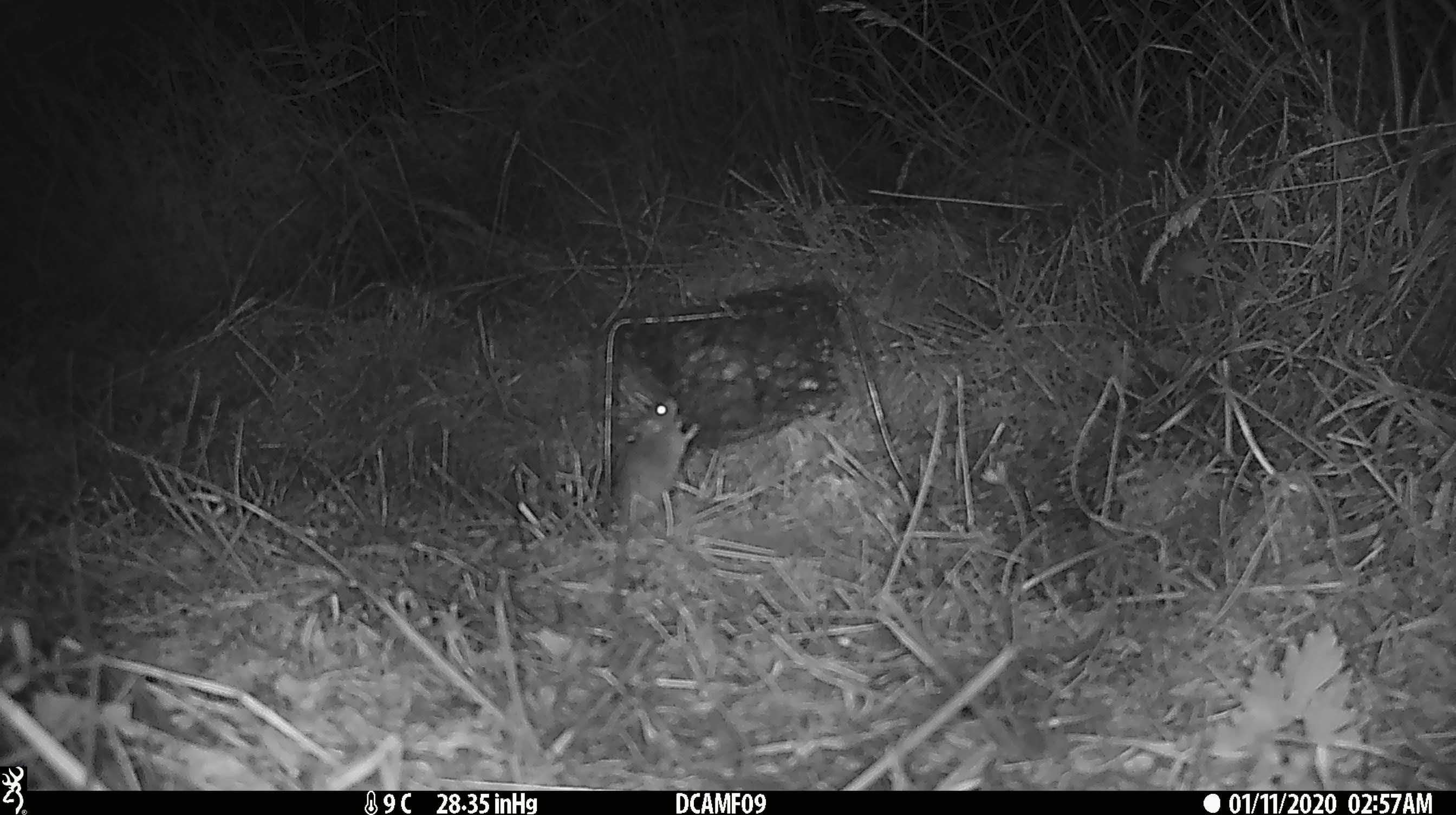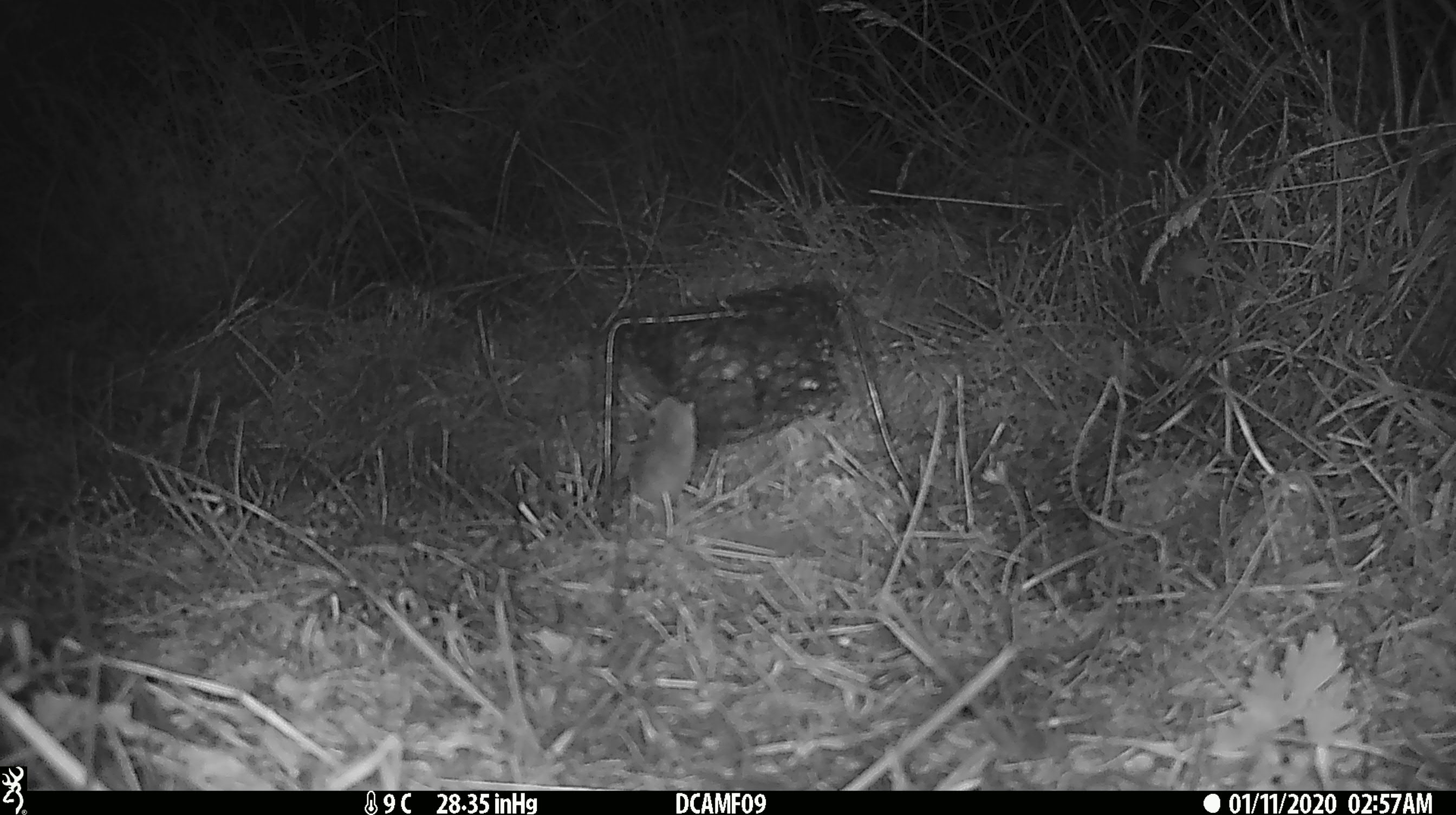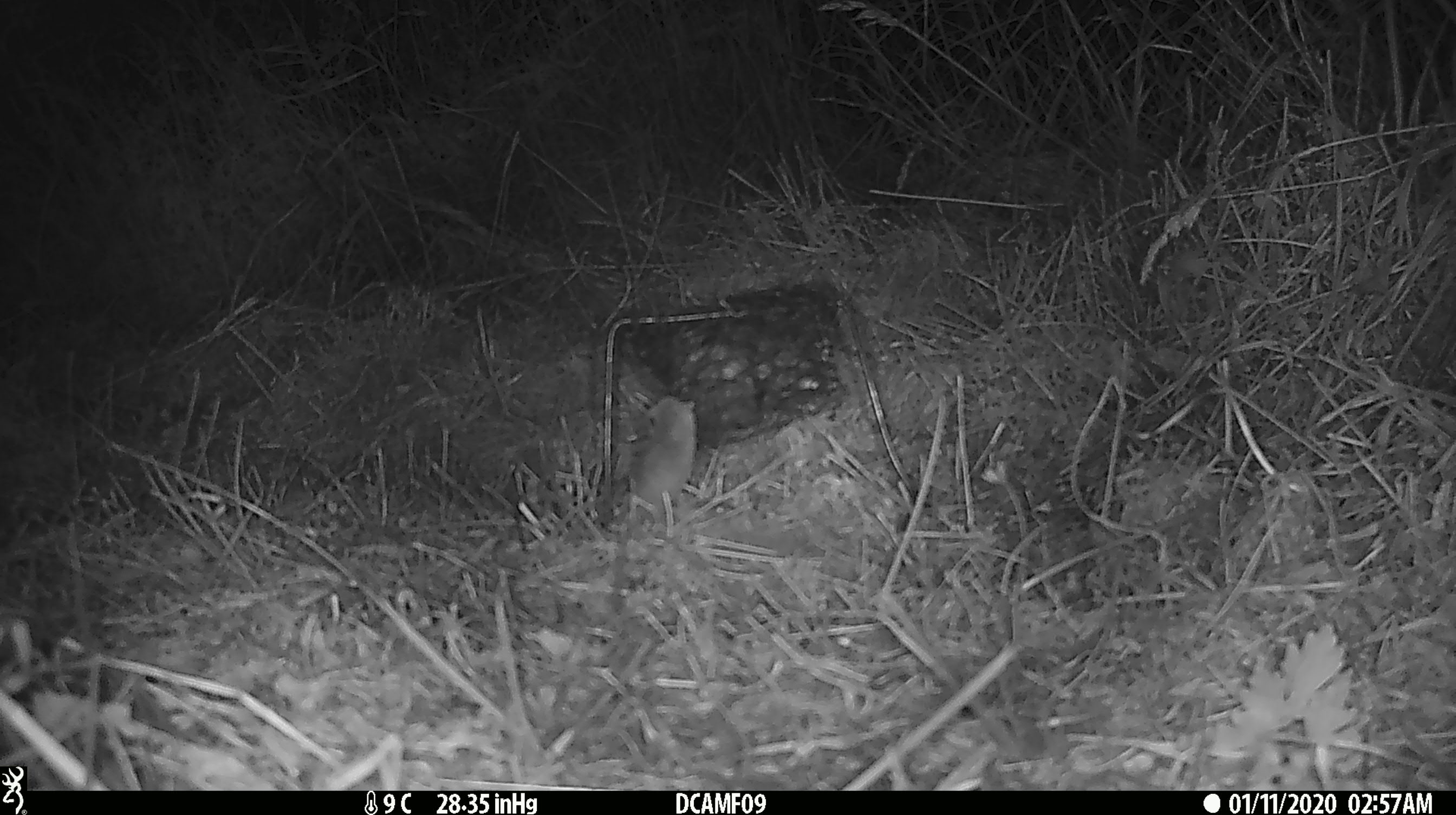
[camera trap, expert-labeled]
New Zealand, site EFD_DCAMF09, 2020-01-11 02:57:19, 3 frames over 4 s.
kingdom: Animalia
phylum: Chordata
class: Mammalia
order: Rodentia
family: Muridae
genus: Mus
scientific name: Mus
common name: mouse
Mouse (Mus).